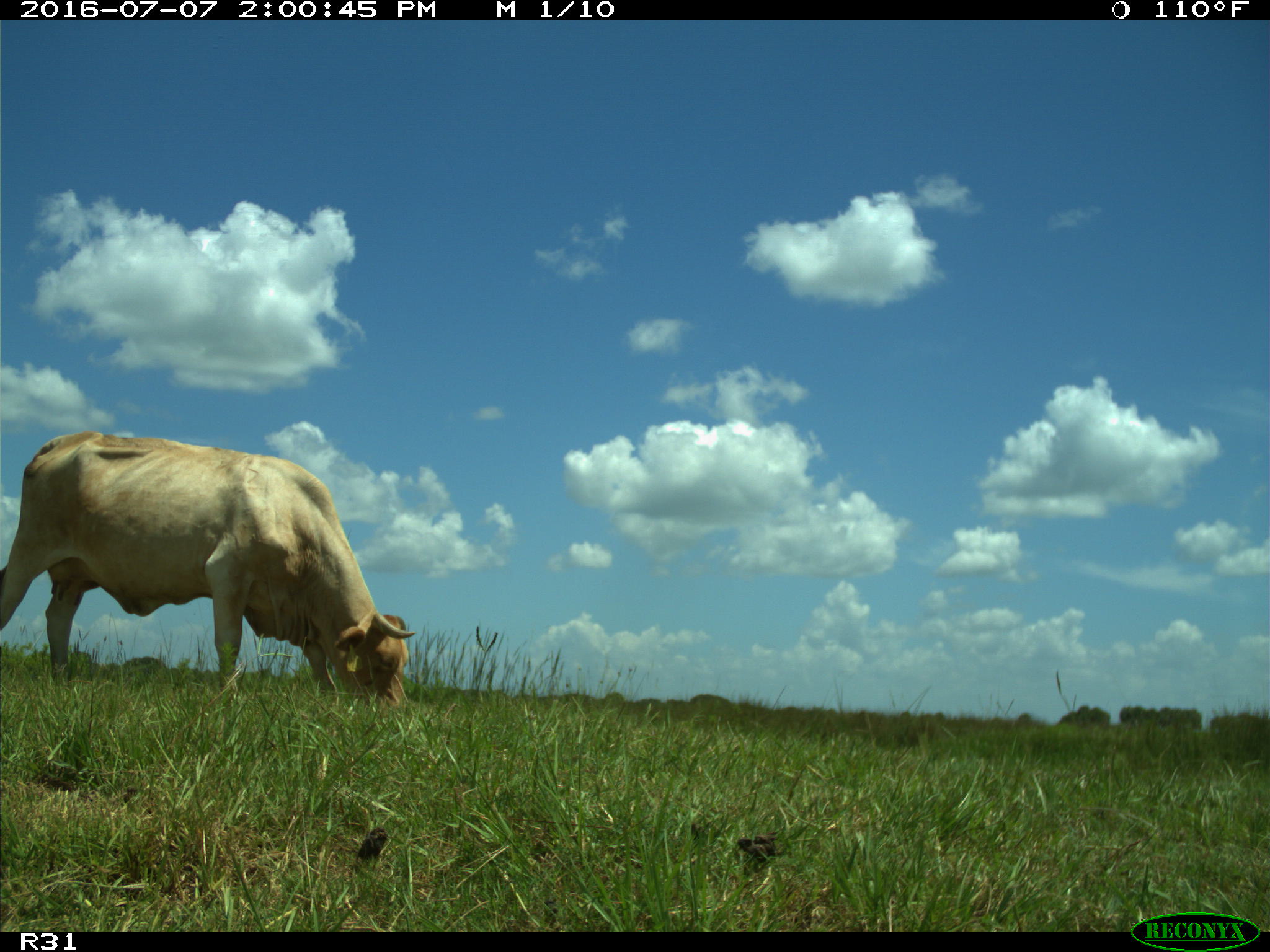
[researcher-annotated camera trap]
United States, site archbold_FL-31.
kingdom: Animalia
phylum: Chordata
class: Mammalia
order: Artiodactyla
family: Bovidae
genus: Bos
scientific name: Bos taurus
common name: domestic cow